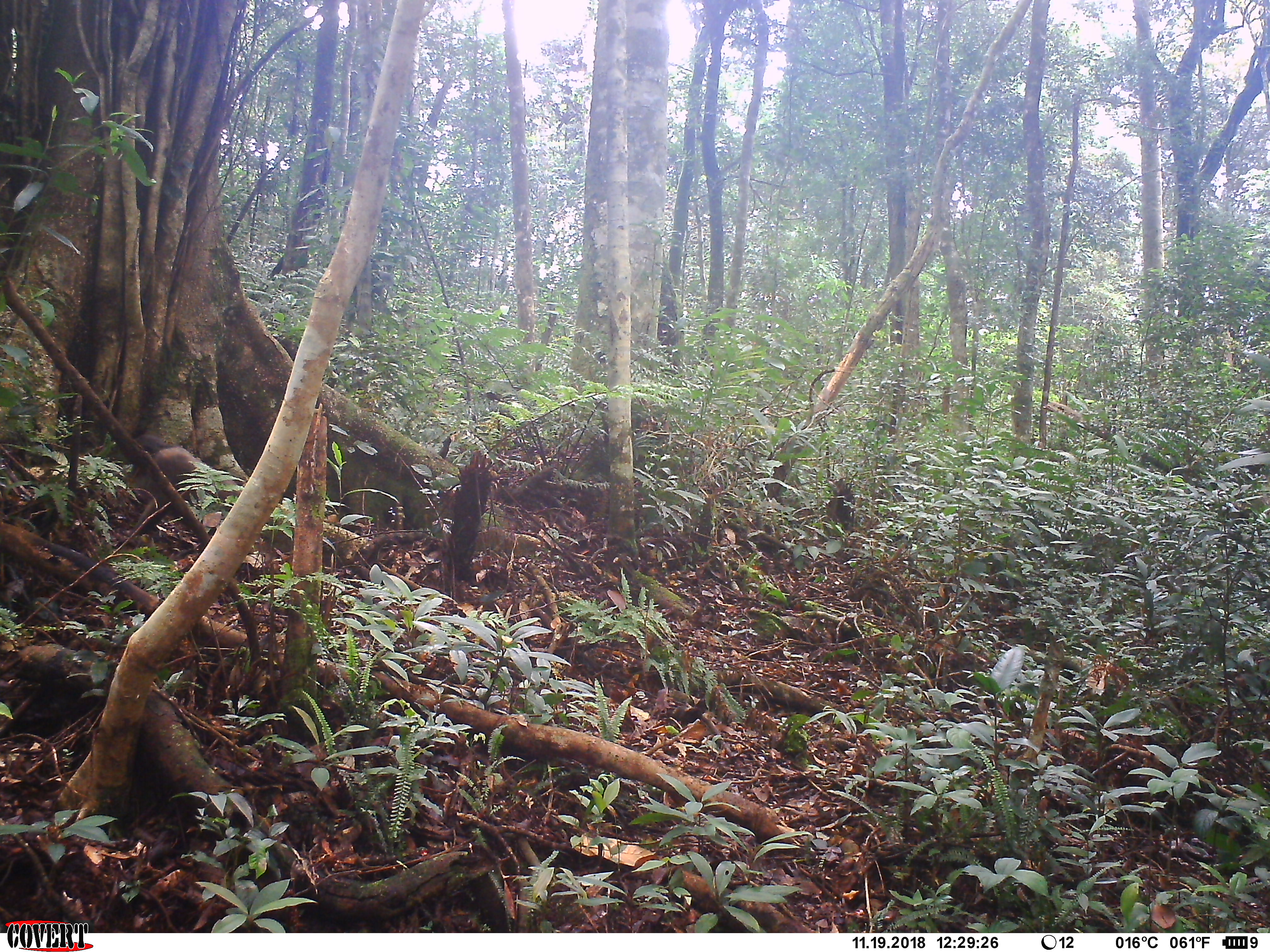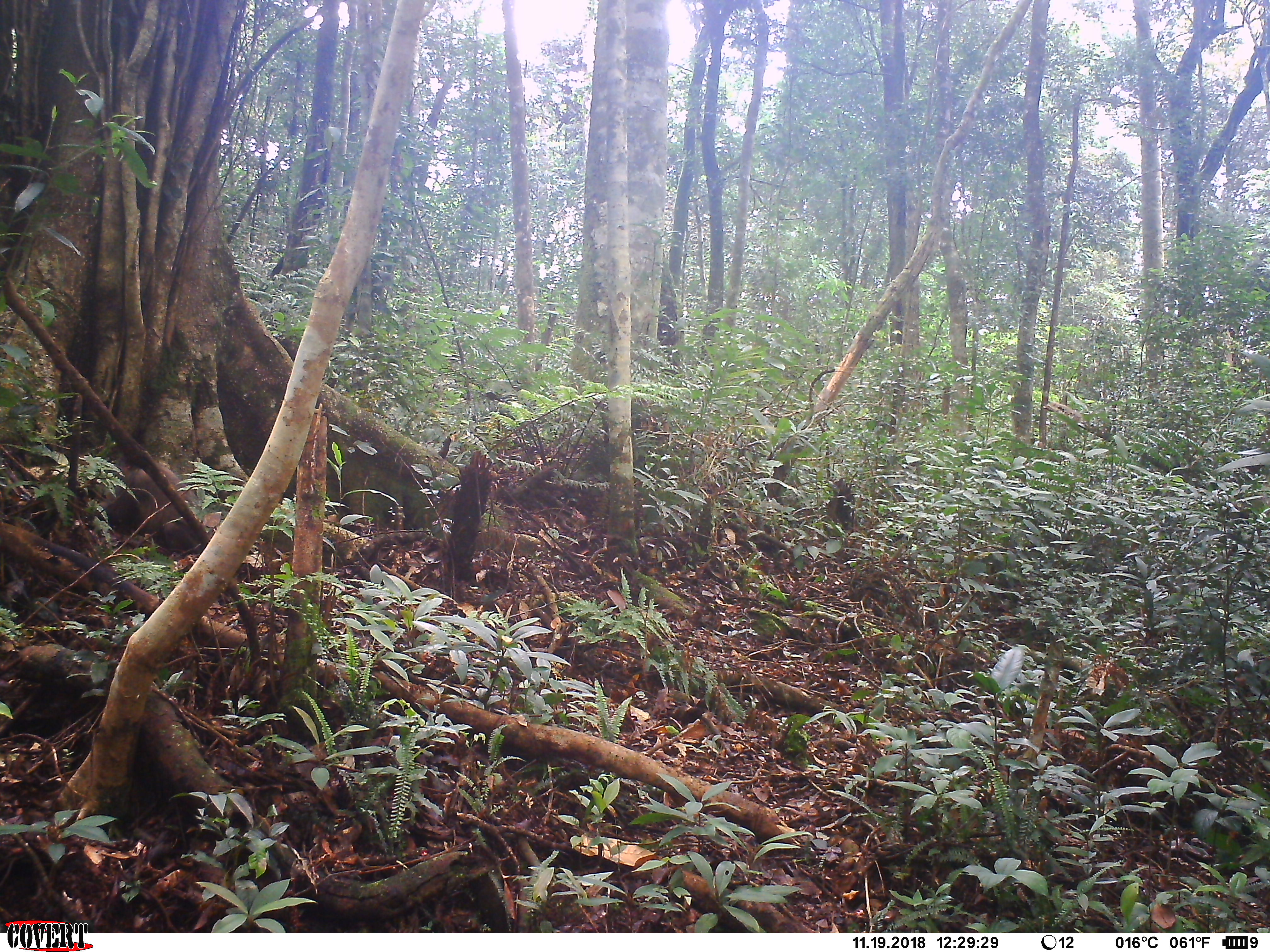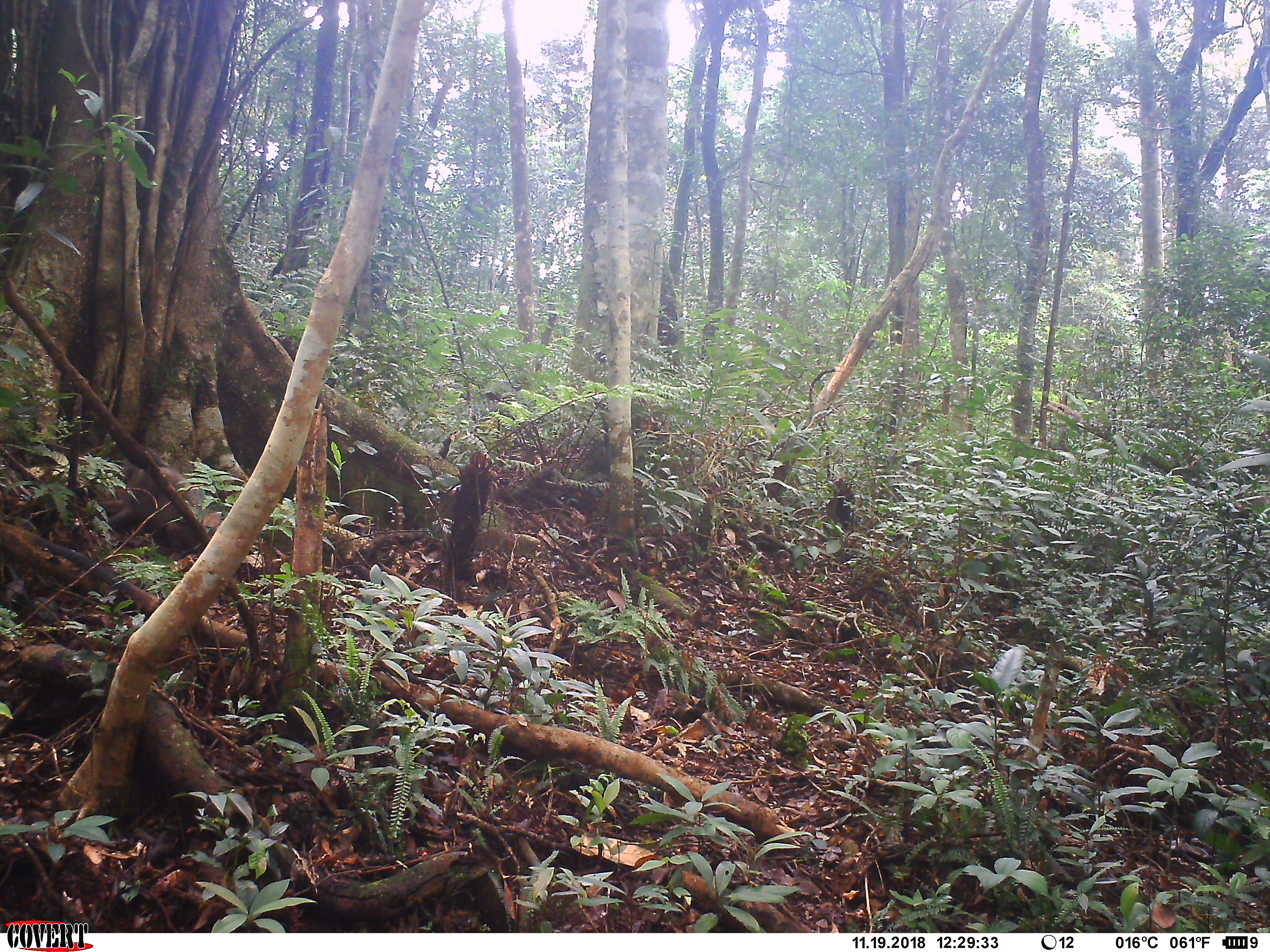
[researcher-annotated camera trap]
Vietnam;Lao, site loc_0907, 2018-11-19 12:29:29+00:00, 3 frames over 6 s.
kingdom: Animalia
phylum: Chordata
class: Mammalia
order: Primates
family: Cercopithecidae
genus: Macaca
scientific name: Macaca arctoides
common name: stump-tailed macaque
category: stump tailed macaque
Stump tailed macaque (stump-tailed macaque) (Macaca arctoides). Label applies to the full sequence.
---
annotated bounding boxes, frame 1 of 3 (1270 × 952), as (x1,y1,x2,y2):
stump tailed macaque: (107,432,283,574)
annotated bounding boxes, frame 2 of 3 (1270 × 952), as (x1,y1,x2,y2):
stump tailed macaque: (83,443,241,605)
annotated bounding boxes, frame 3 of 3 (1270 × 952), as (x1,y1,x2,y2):
stump tailed macaque: (83,443,241,606)